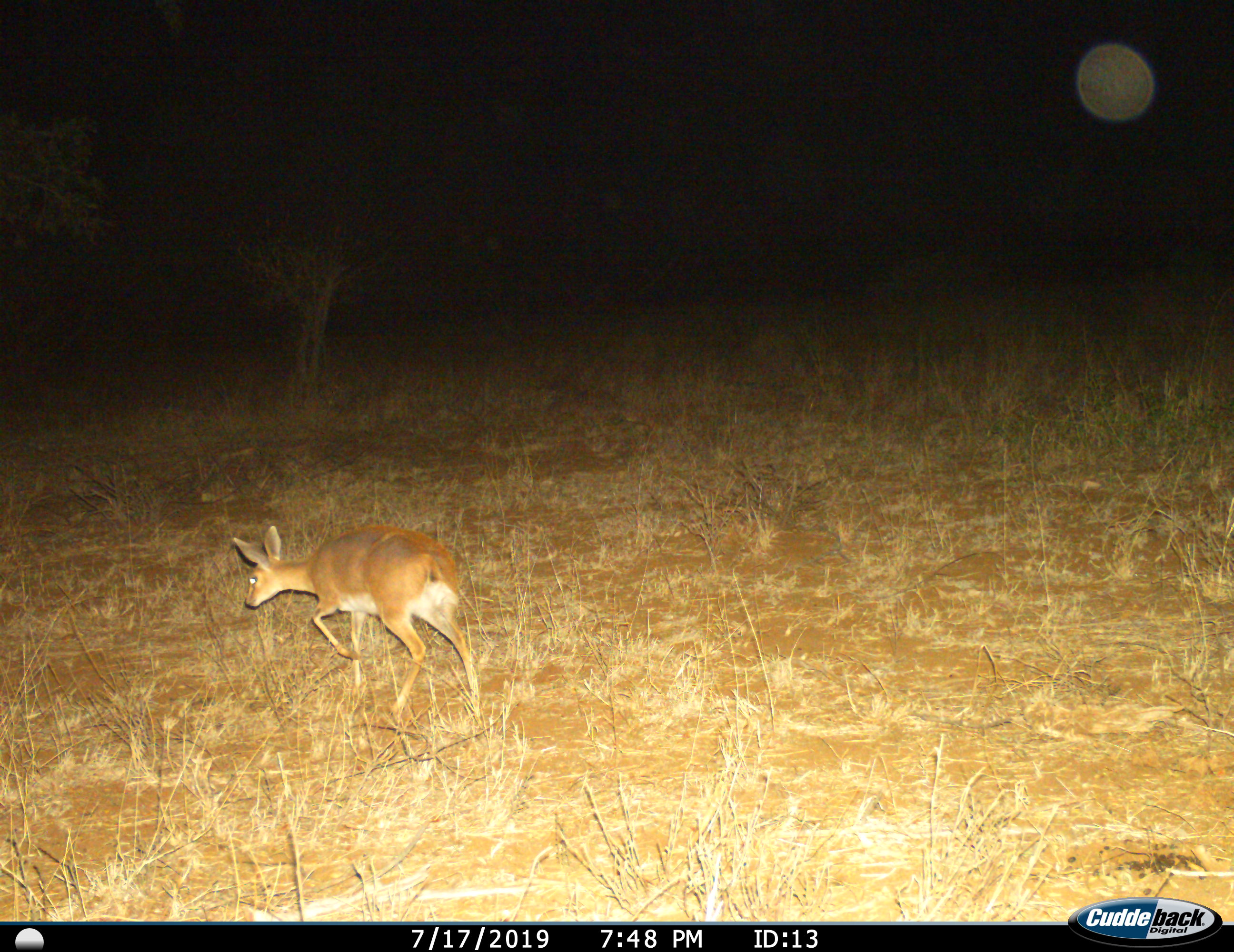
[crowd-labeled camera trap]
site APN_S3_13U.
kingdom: Animalia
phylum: Chordata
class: Mammalia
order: Artiodactyla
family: Bovidae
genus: Raphicerus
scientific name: Raphicerus campestris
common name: steenbok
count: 1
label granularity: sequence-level